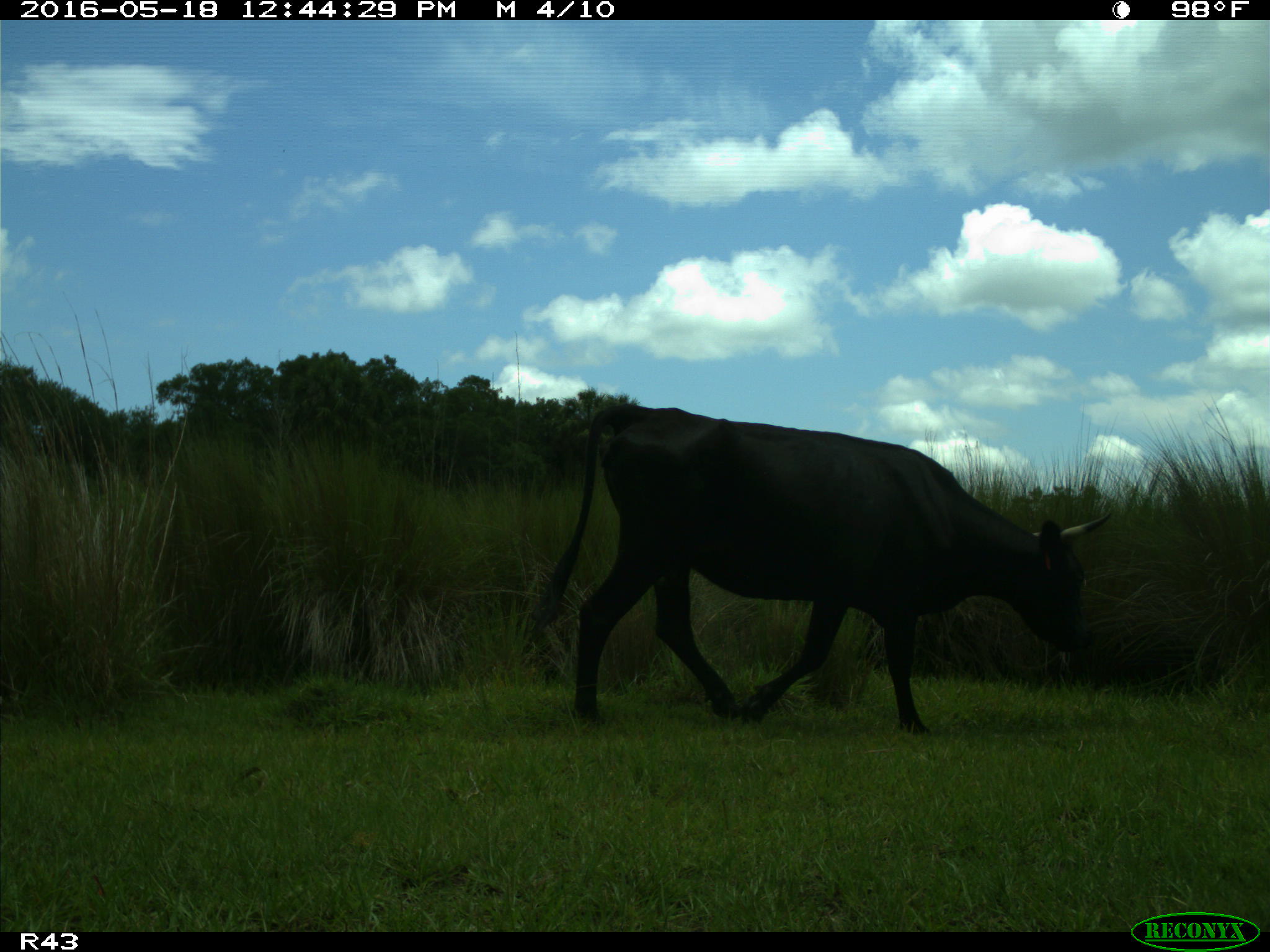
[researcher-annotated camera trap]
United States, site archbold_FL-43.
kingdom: Animalia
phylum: Chordata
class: Mammalia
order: Artiodactyla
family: Bovidae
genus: Bos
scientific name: Bos taurus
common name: domestic cow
Bos taurus (domestic cow).